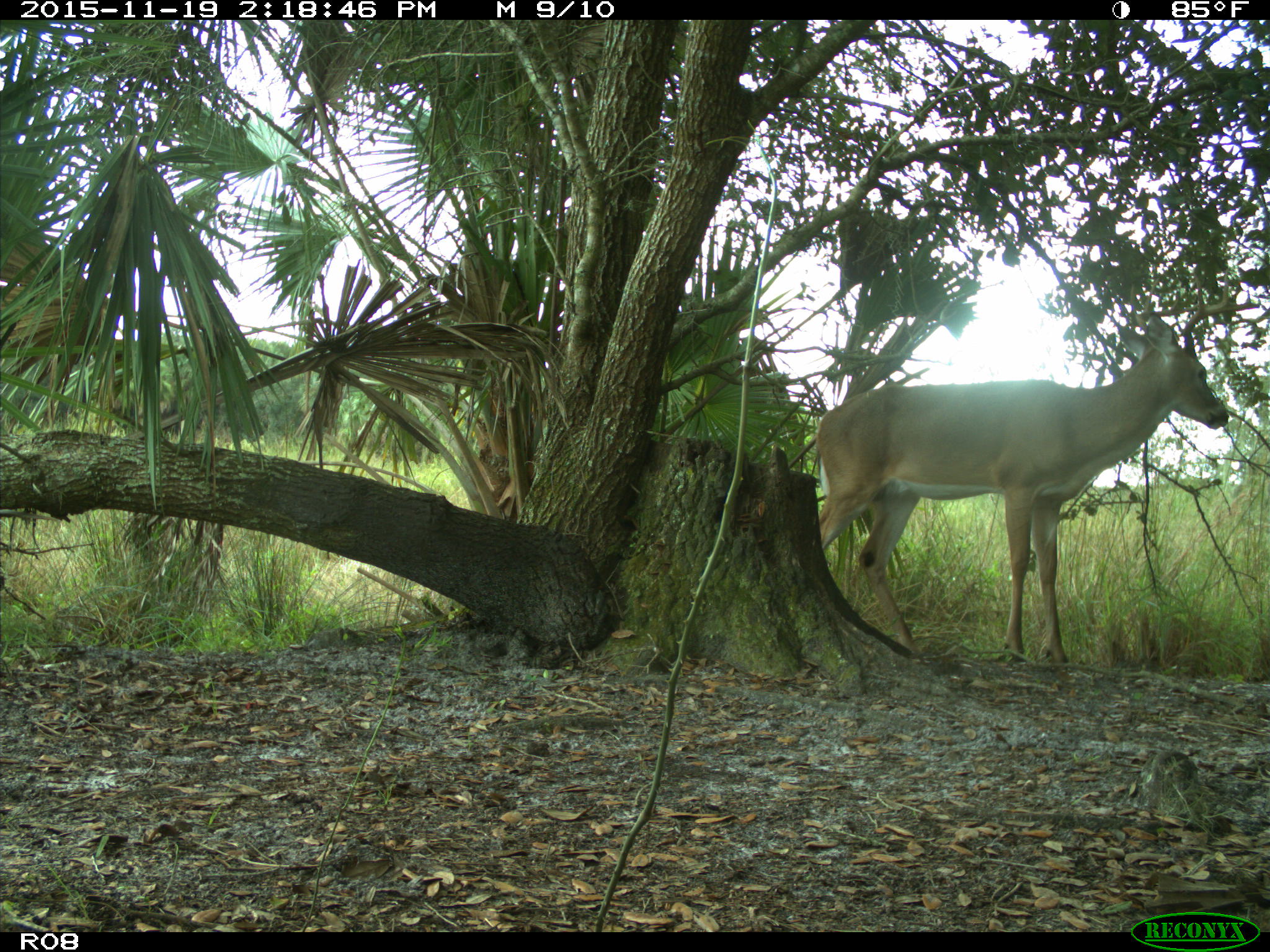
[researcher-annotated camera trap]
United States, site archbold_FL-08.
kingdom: Animalia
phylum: Chordata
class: Mammalia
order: Artiodactyla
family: Cervidae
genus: Odocoileus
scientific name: Odocoileus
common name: deer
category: unidentified deer